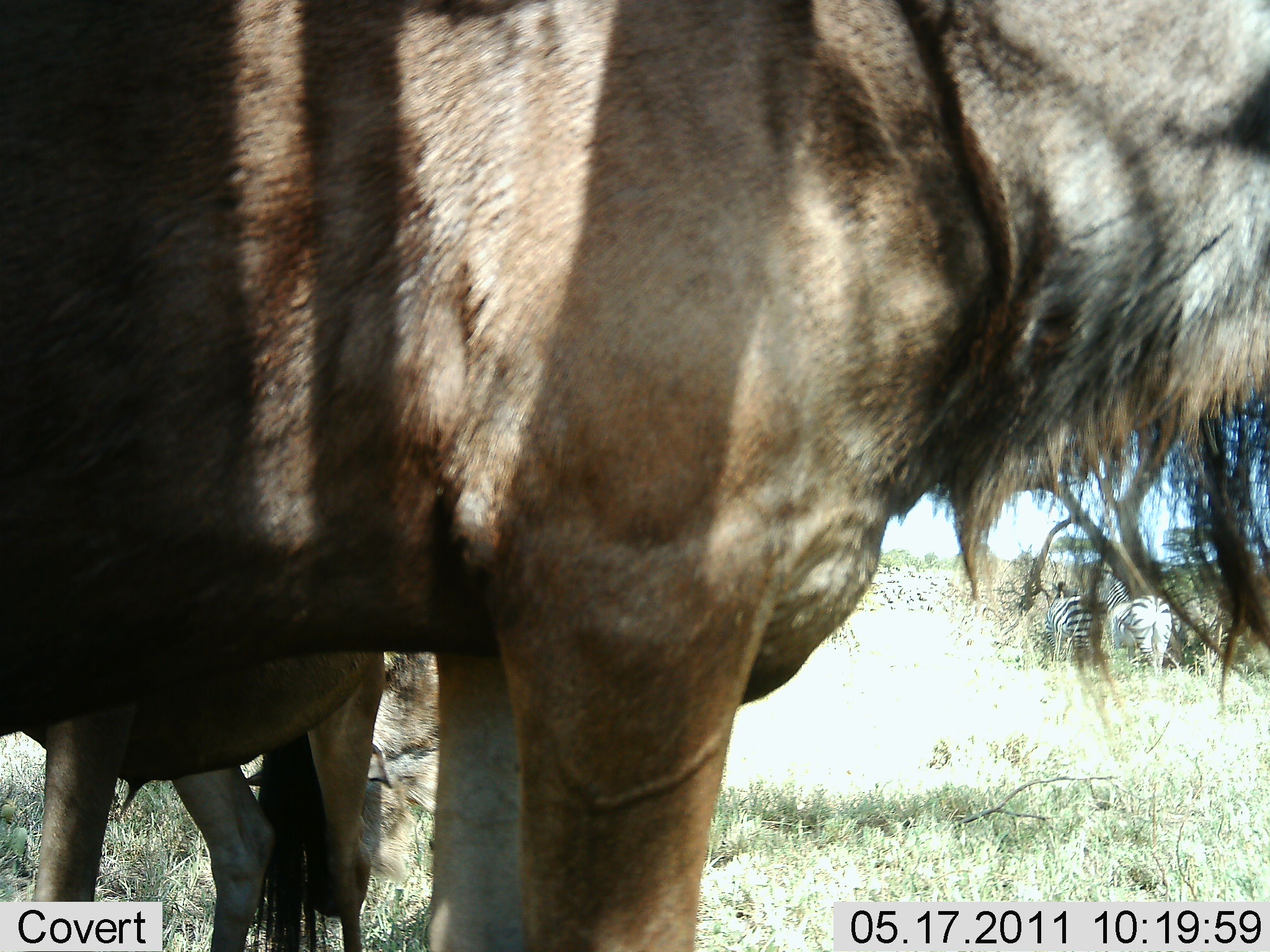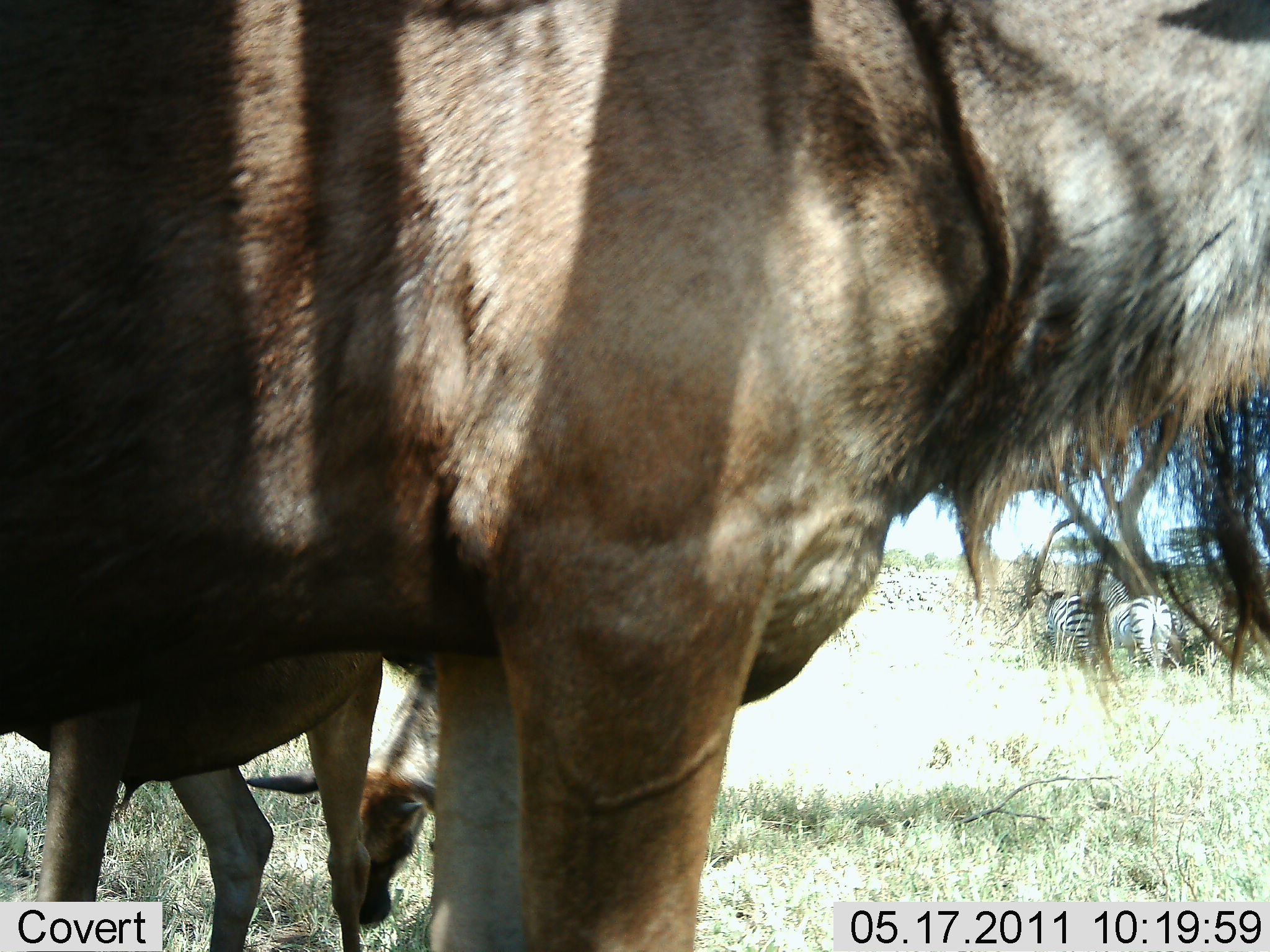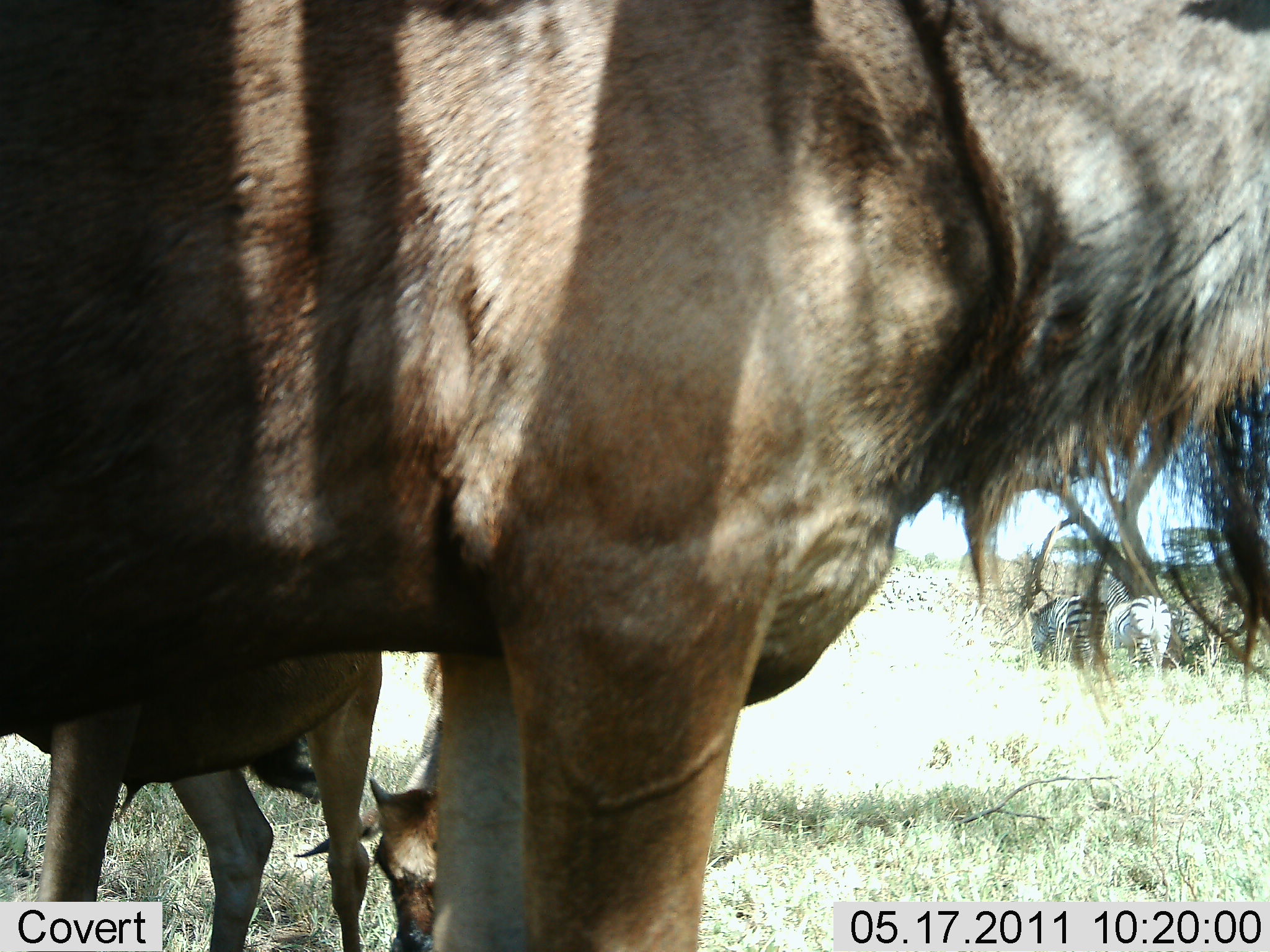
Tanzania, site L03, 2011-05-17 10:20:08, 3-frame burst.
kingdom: Animalia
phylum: Chordata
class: Mammalia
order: Artiodactyla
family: Bovidae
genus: Connochaetes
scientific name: Connochaetes taurinus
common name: blue wildebeest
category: wildebeest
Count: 2.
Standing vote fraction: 100%.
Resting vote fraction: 0%.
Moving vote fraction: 12%.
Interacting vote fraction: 12%.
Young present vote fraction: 25%.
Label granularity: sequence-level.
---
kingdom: Animalia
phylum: Chordata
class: Mammalia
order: Perissodactyla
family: Equidae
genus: Equus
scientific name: Equus quagga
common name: plains zebra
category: zebra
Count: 2.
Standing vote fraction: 67%.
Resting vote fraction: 17%.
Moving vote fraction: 0%.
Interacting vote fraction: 0%.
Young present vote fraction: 0%.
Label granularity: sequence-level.